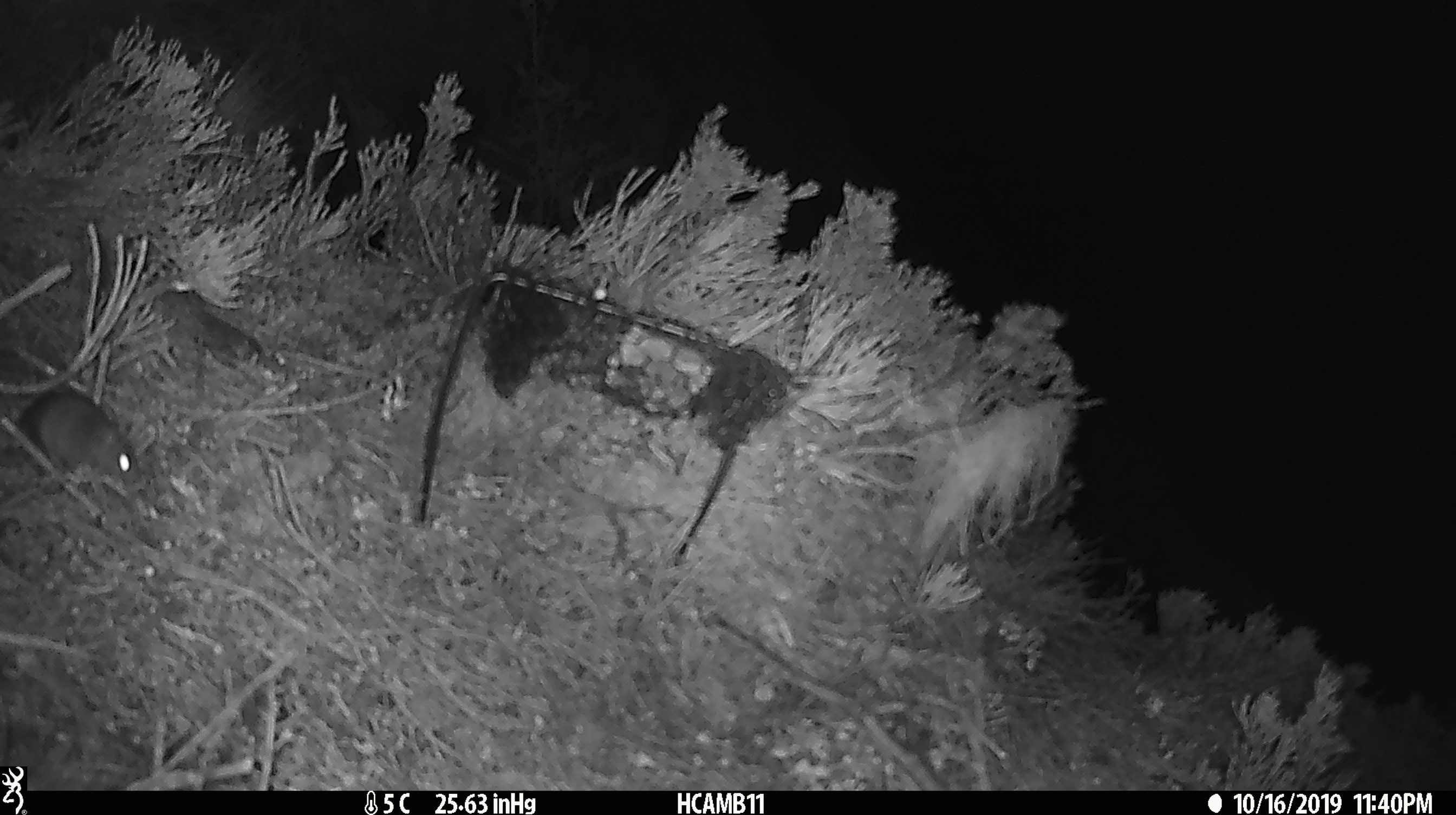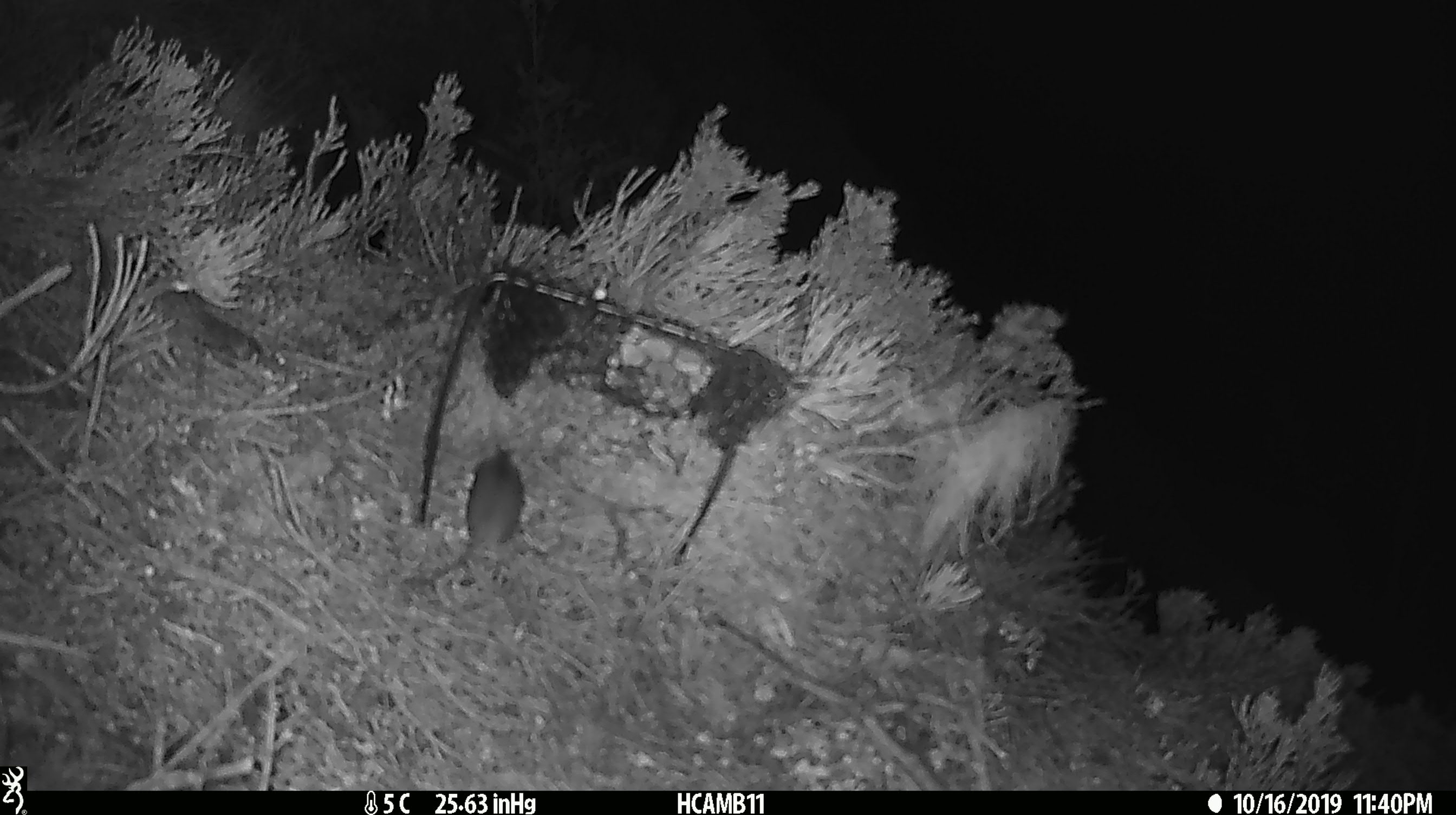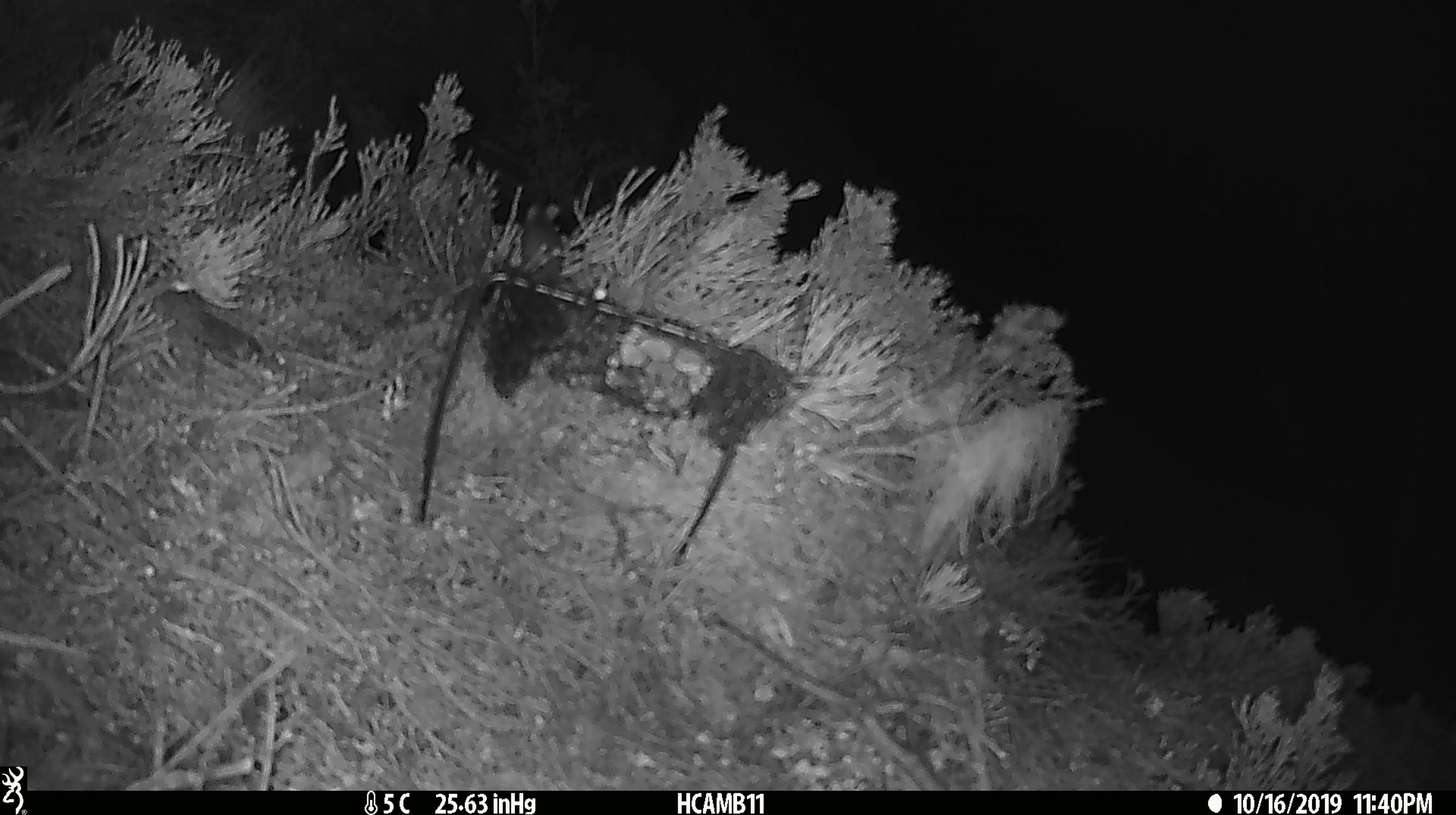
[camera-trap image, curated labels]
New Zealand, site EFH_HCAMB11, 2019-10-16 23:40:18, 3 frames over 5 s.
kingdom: Animalia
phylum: Chordata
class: Mammalia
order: Rodentia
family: Muridae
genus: Mus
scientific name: Mus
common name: mouse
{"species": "mouse (Mus)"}